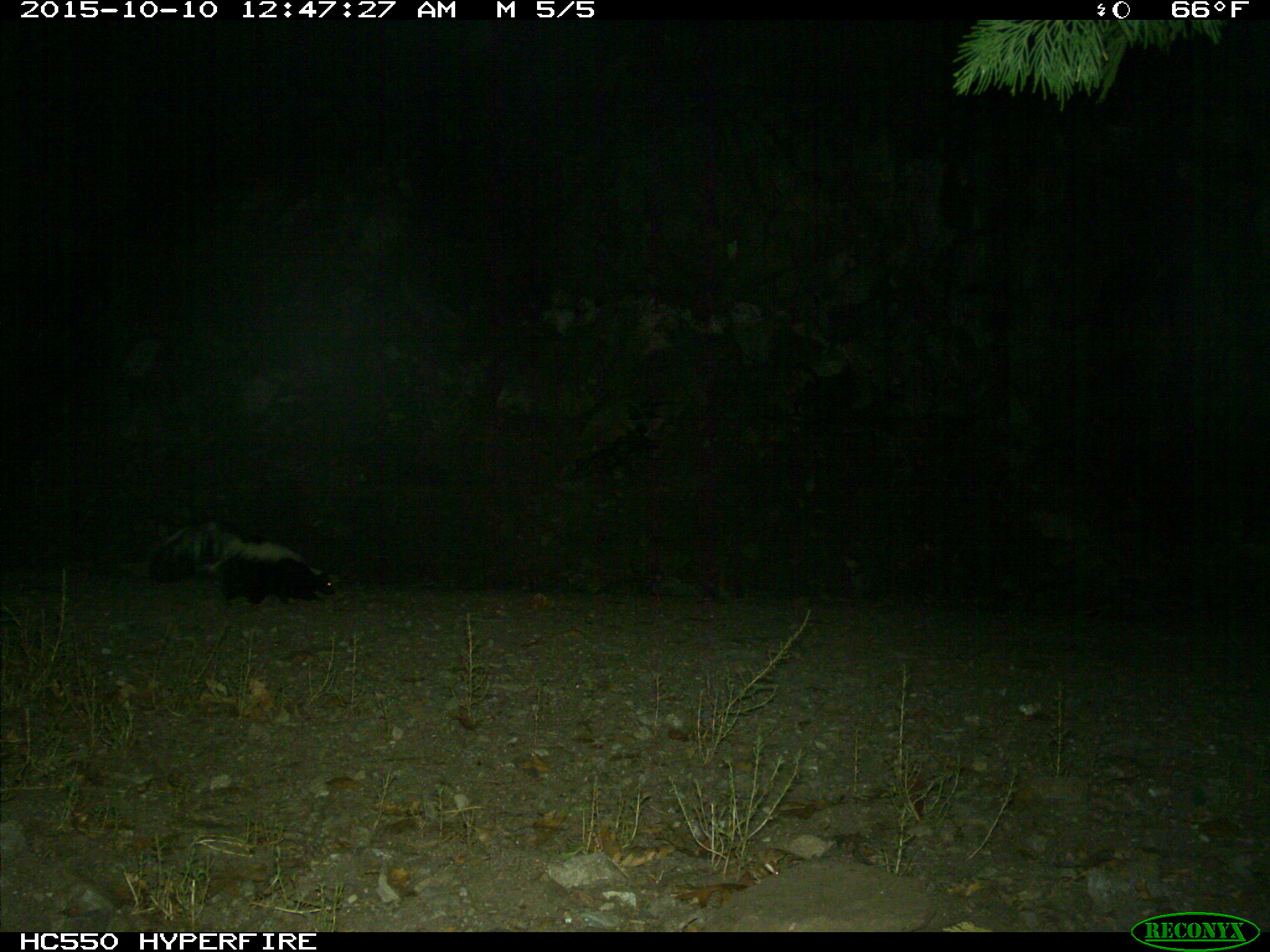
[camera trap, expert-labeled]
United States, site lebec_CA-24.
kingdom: Animalia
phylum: Chordata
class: Mammalia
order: Carnivora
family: Mephitidae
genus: Mephitis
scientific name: Mephitis mephitis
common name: striped skunk